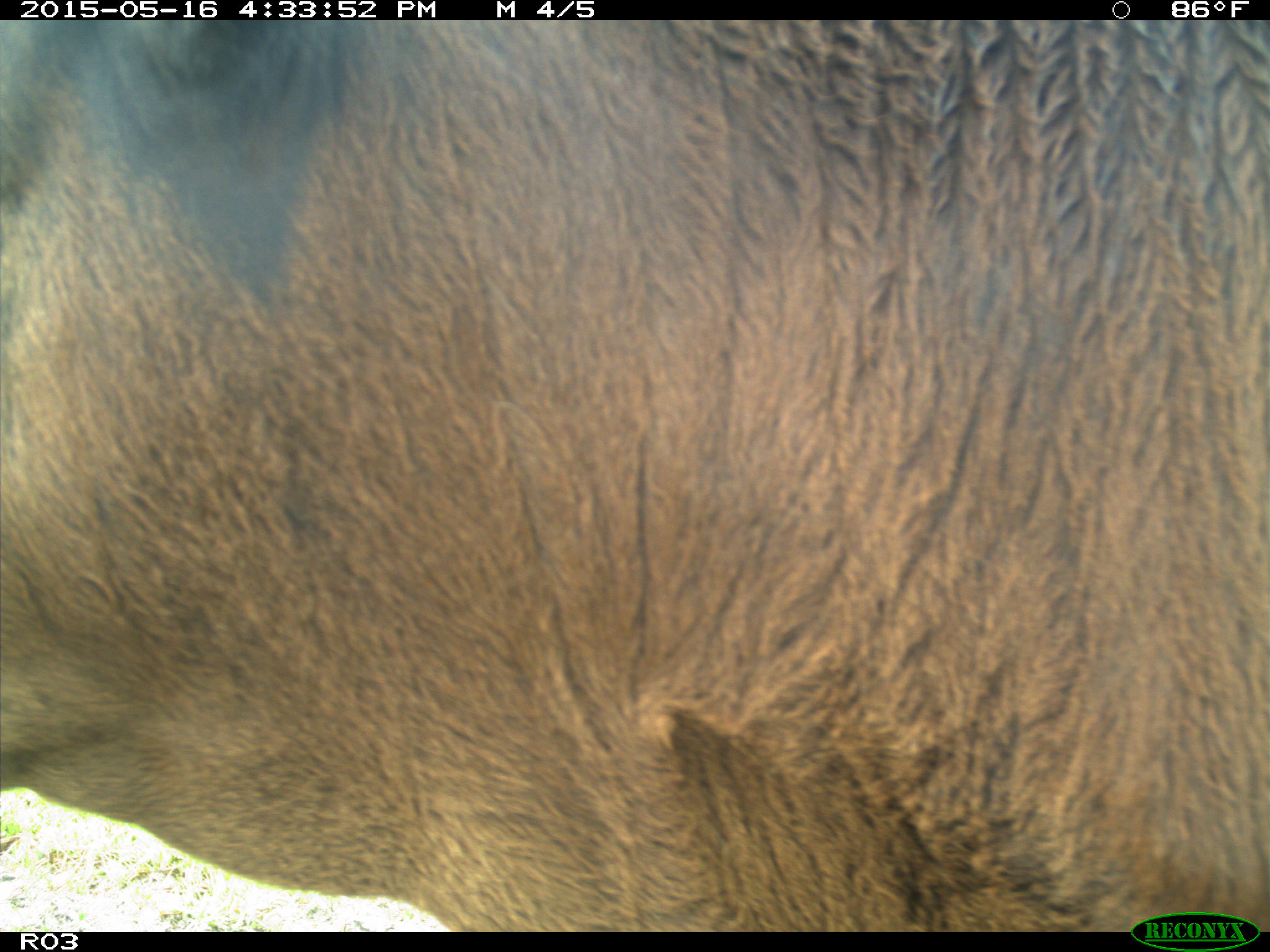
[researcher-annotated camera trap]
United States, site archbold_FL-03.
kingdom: Animalia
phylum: Chordata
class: Mammalia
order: Artiodactyla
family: Bovidae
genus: Bos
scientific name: Bos taurus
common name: domestic cow